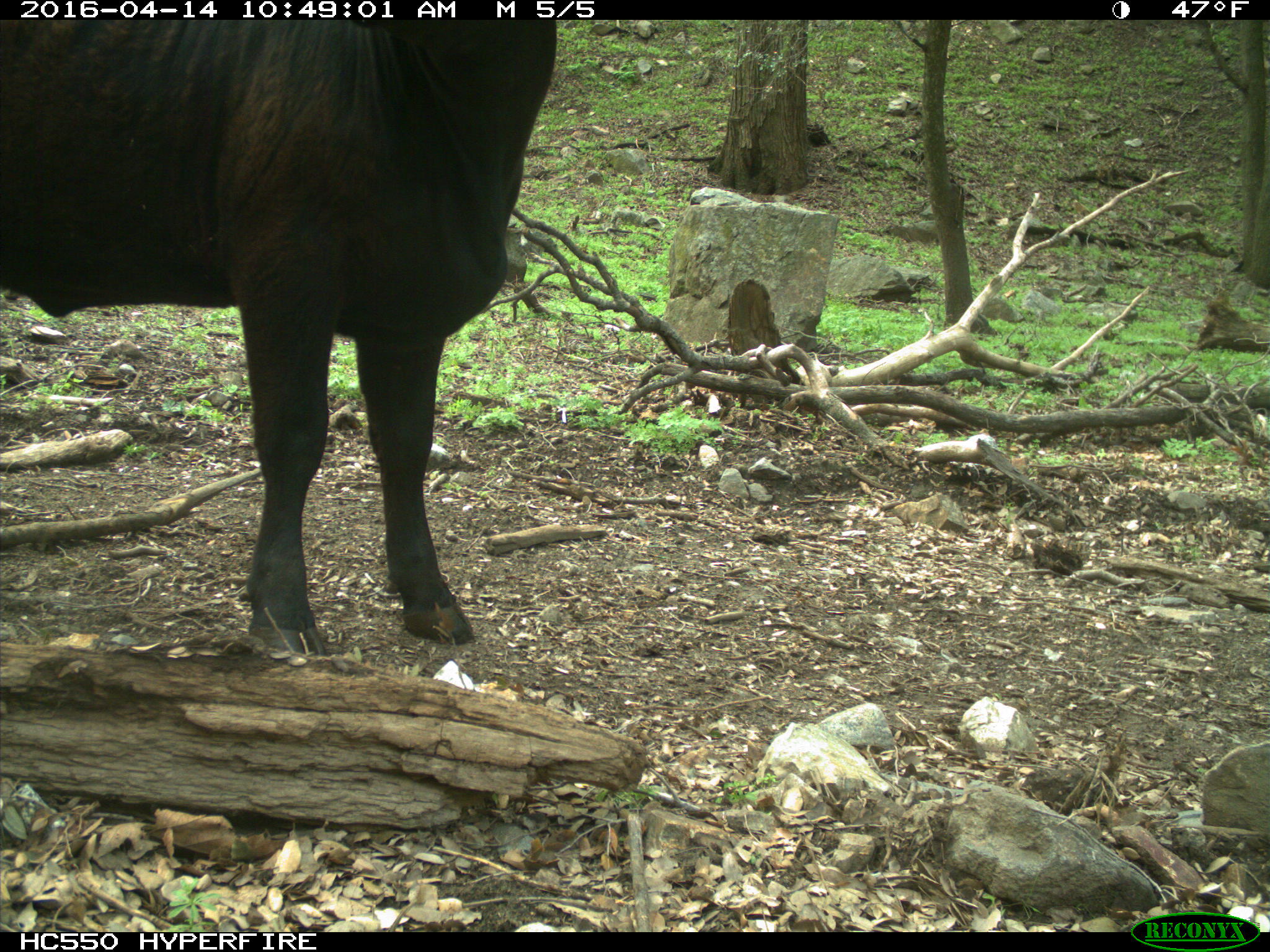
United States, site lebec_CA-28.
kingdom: Animalia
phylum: Chordata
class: Mammalia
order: Artiodactyla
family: Bovidae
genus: Bos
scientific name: Bos taurus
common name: domestic cow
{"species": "Bos taurus (domestic cow)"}